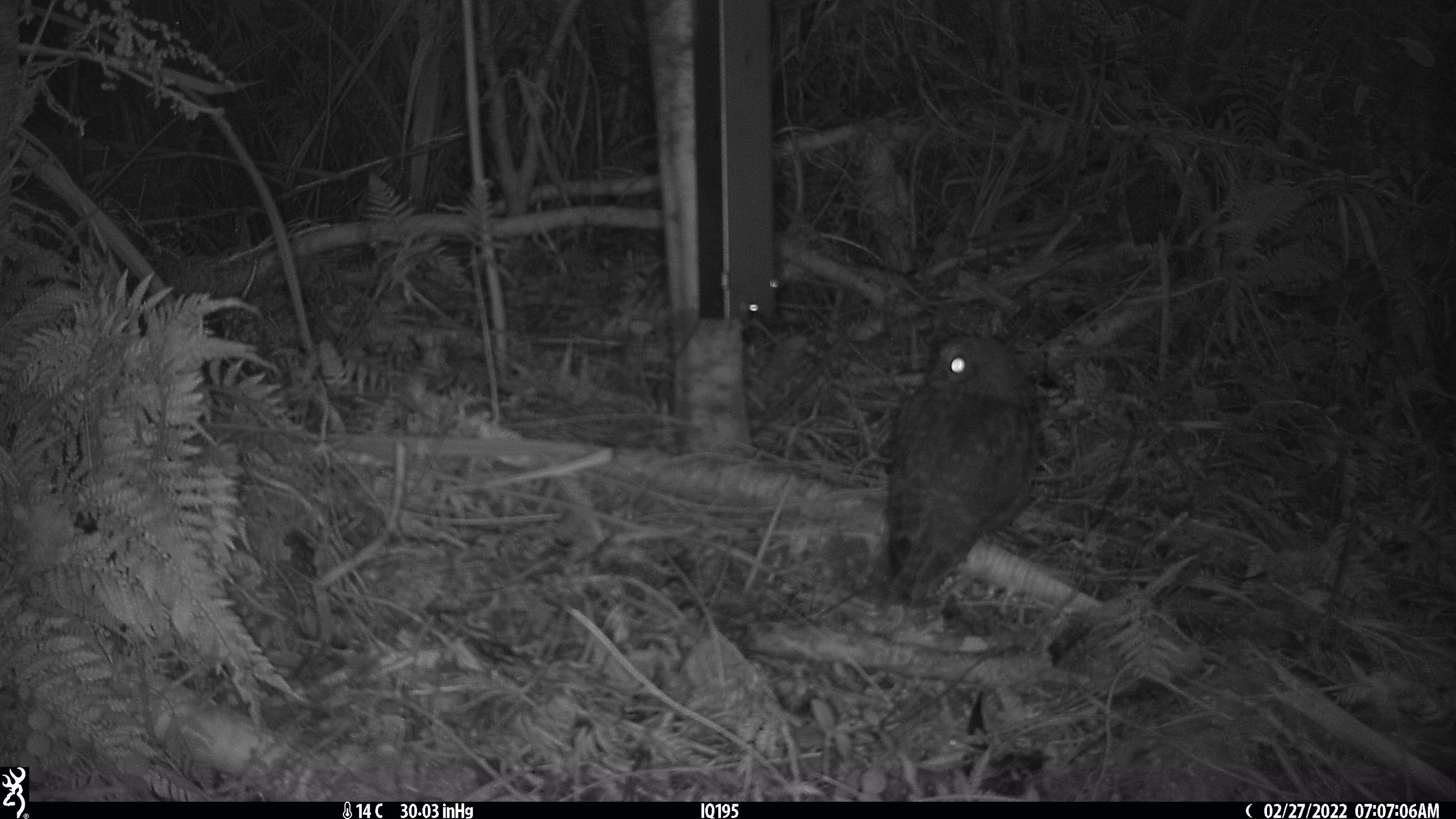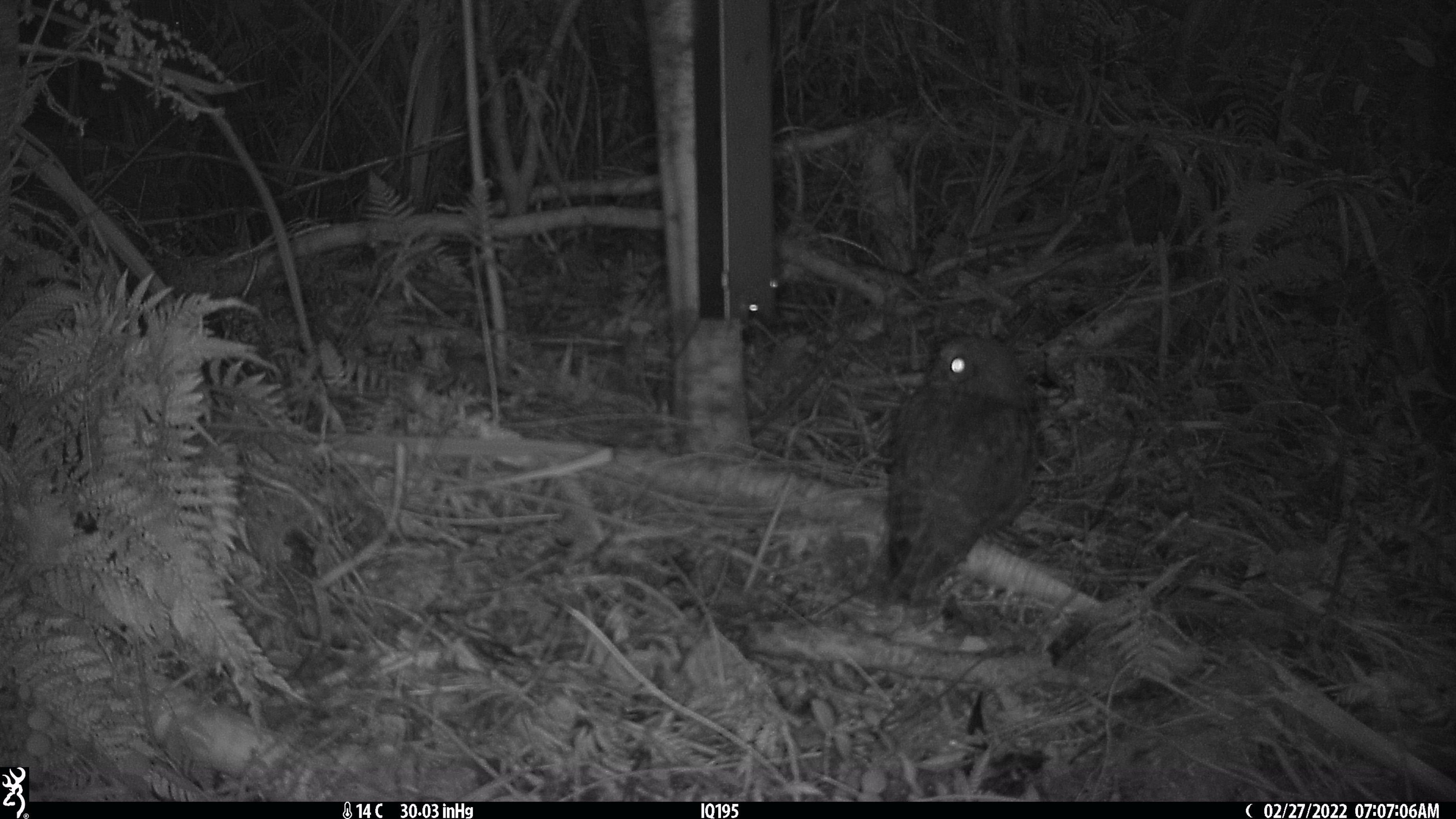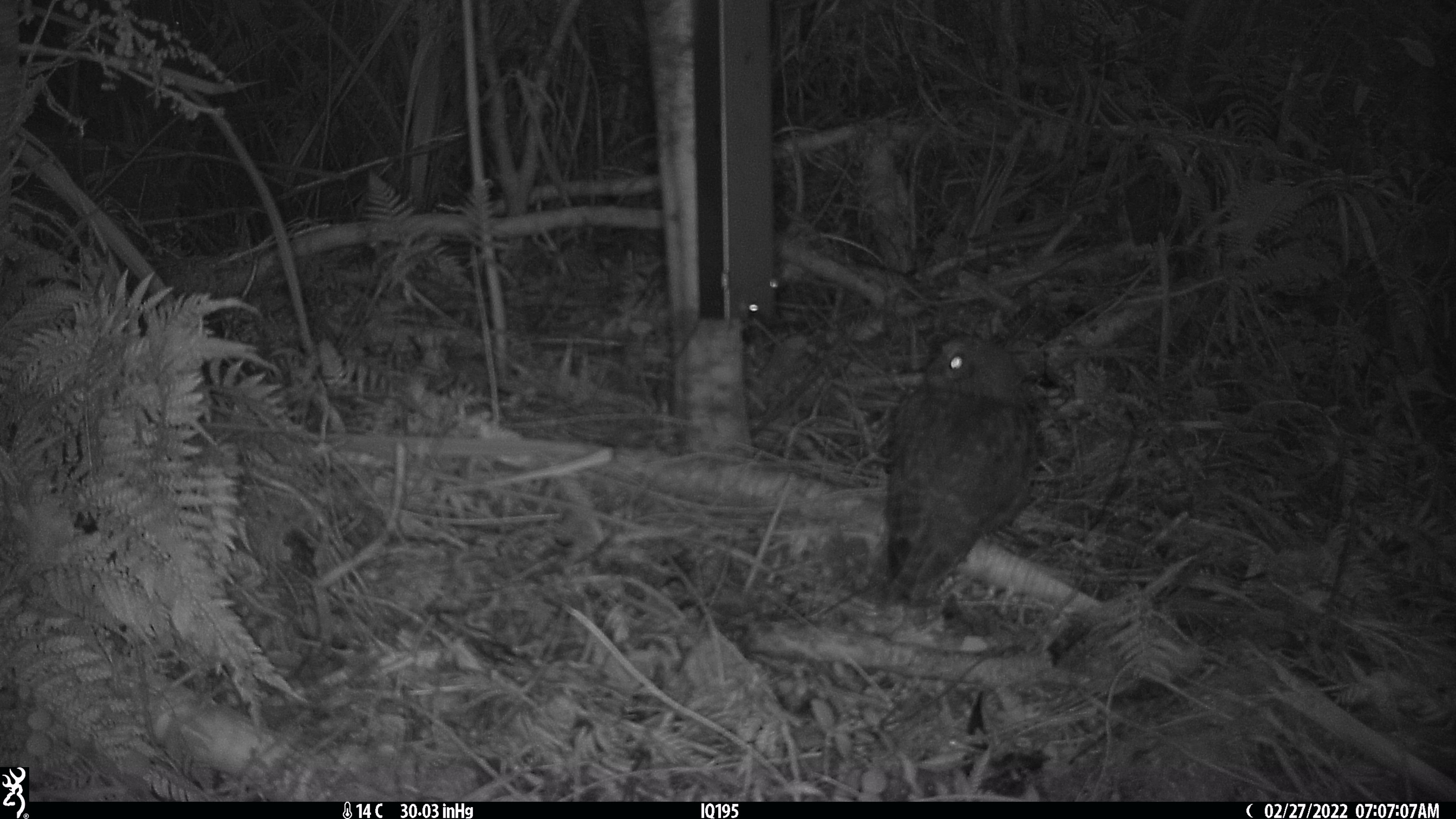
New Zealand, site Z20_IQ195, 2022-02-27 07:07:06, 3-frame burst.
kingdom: Animalia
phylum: Chordata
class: Aves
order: Strigiformes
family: Strigidae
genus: Ninox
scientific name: Ninox novaeseelandiae novaeseelandiae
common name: morepork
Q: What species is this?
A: Morepork (Ninox novaeseelandiae novaeseelandiae).